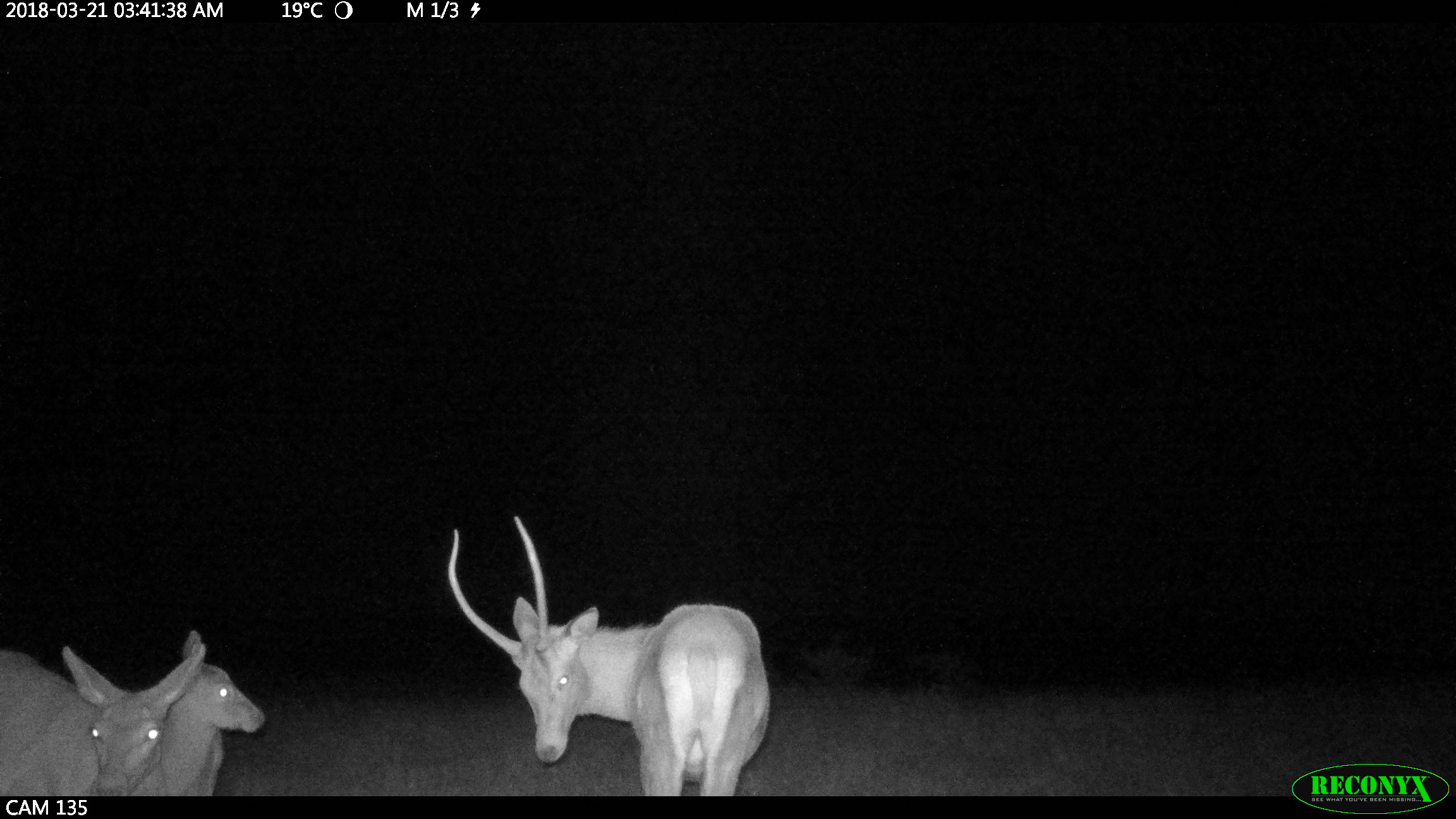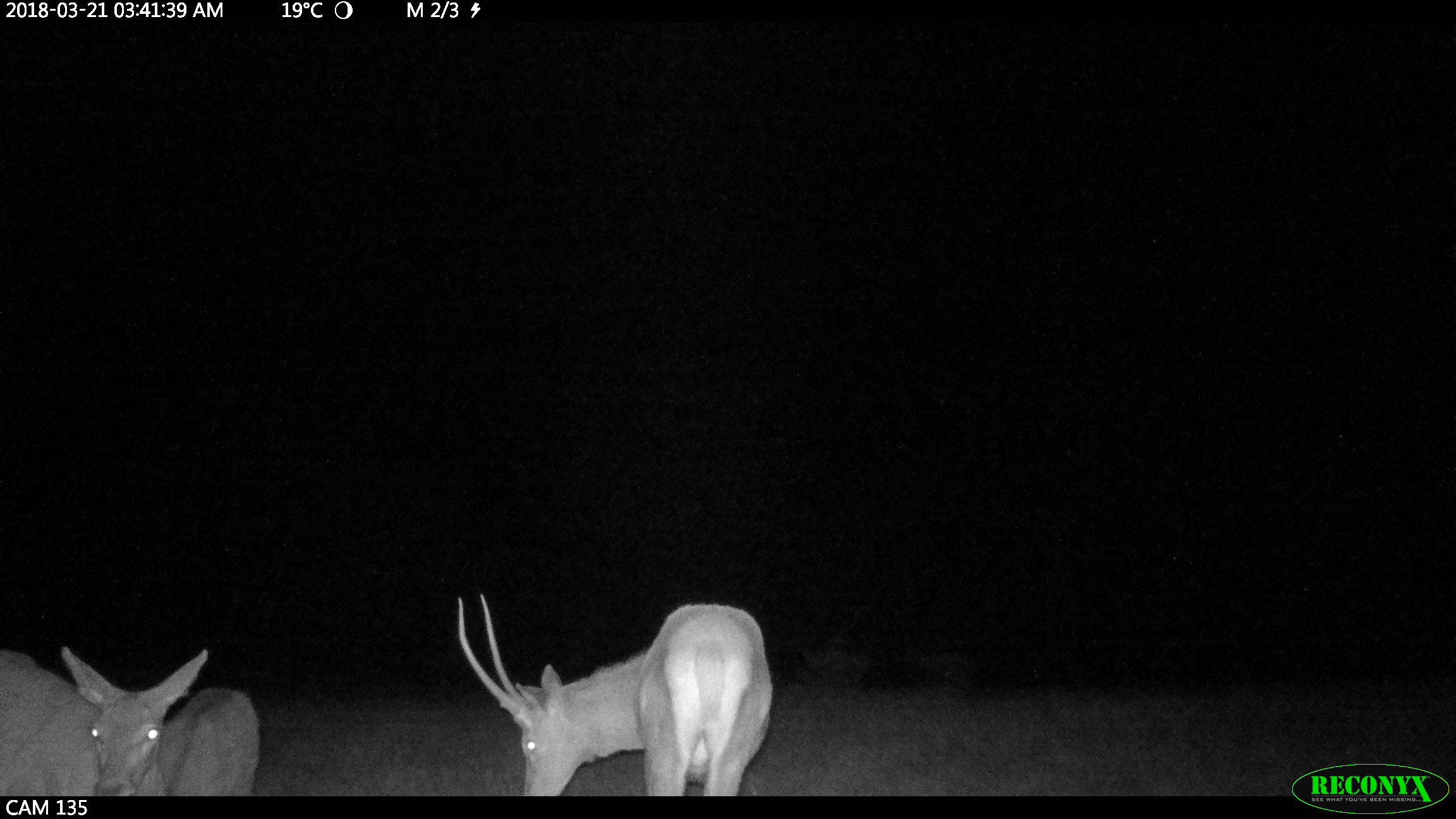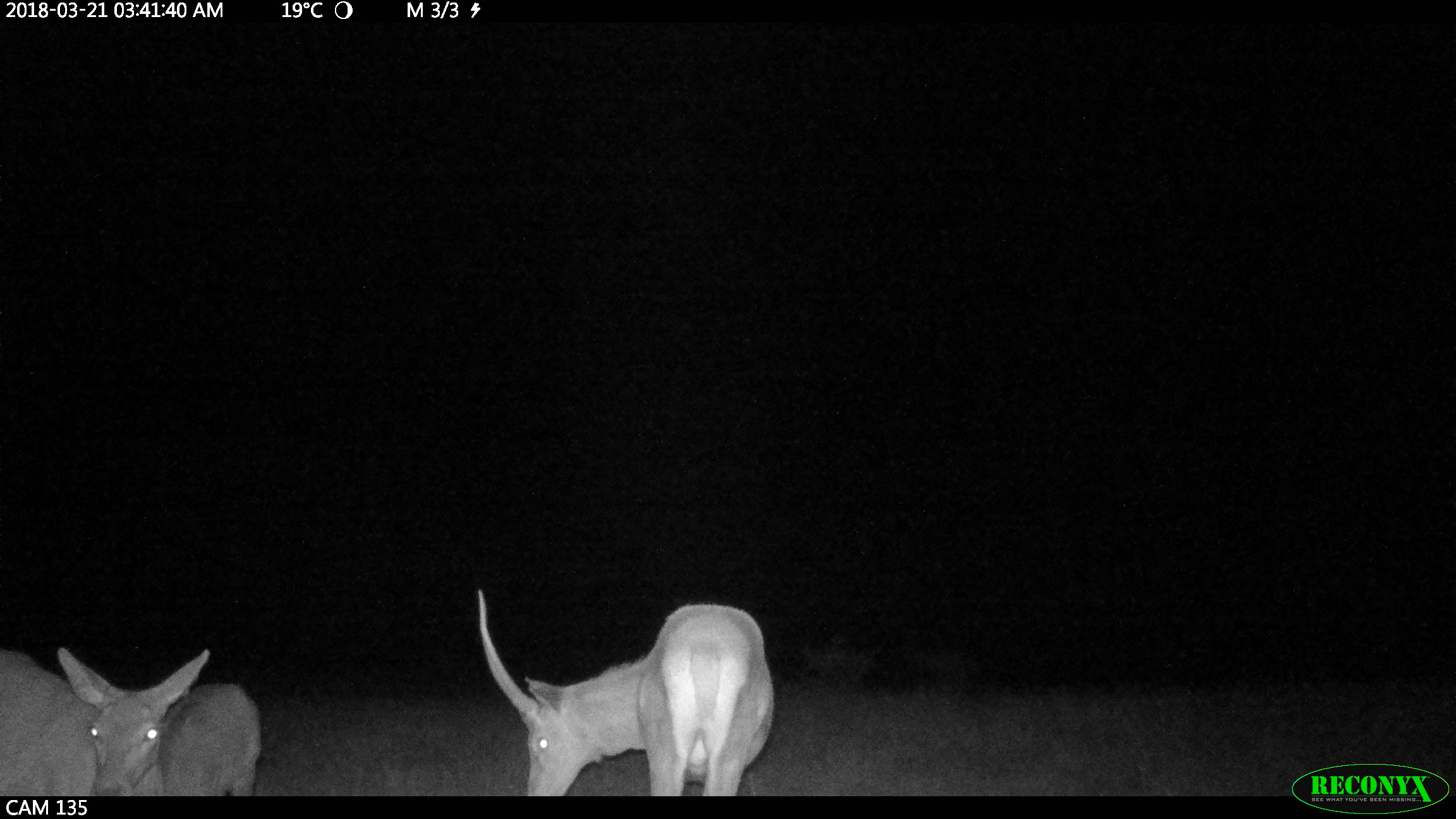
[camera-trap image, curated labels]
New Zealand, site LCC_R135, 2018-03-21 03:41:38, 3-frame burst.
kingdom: Animalia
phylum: Chordata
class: Mammalia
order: Artiodactyla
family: Cervidae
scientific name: Cervidae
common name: deer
Deer (Cervidae).